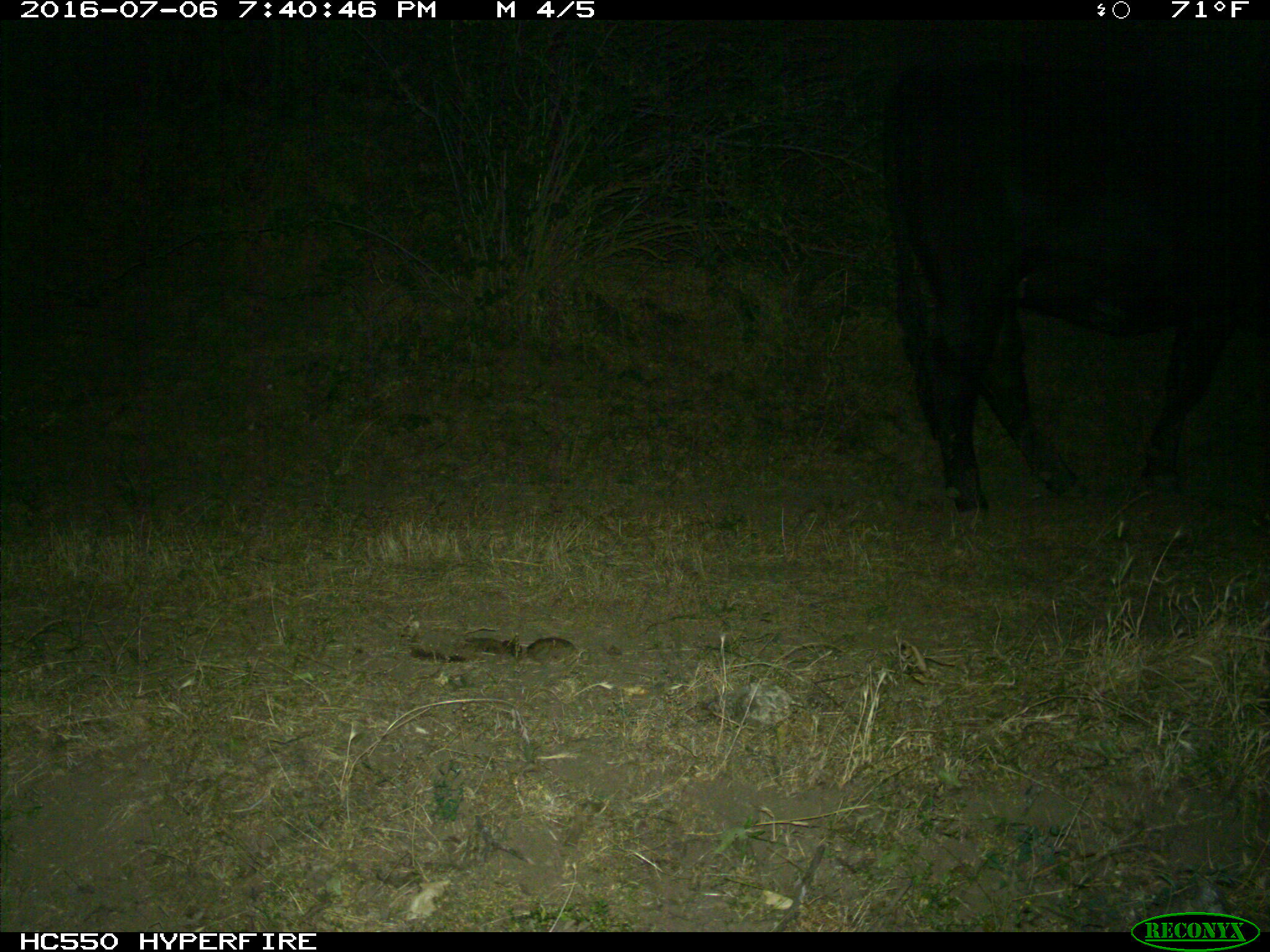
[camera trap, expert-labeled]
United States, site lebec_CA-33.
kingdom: Animalia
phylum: Chordata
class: Mammalia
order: Artiodactyla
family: Bovidae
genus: Bos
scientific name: Bos taurus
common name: domestic cow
Bos taurus (domestic cow).